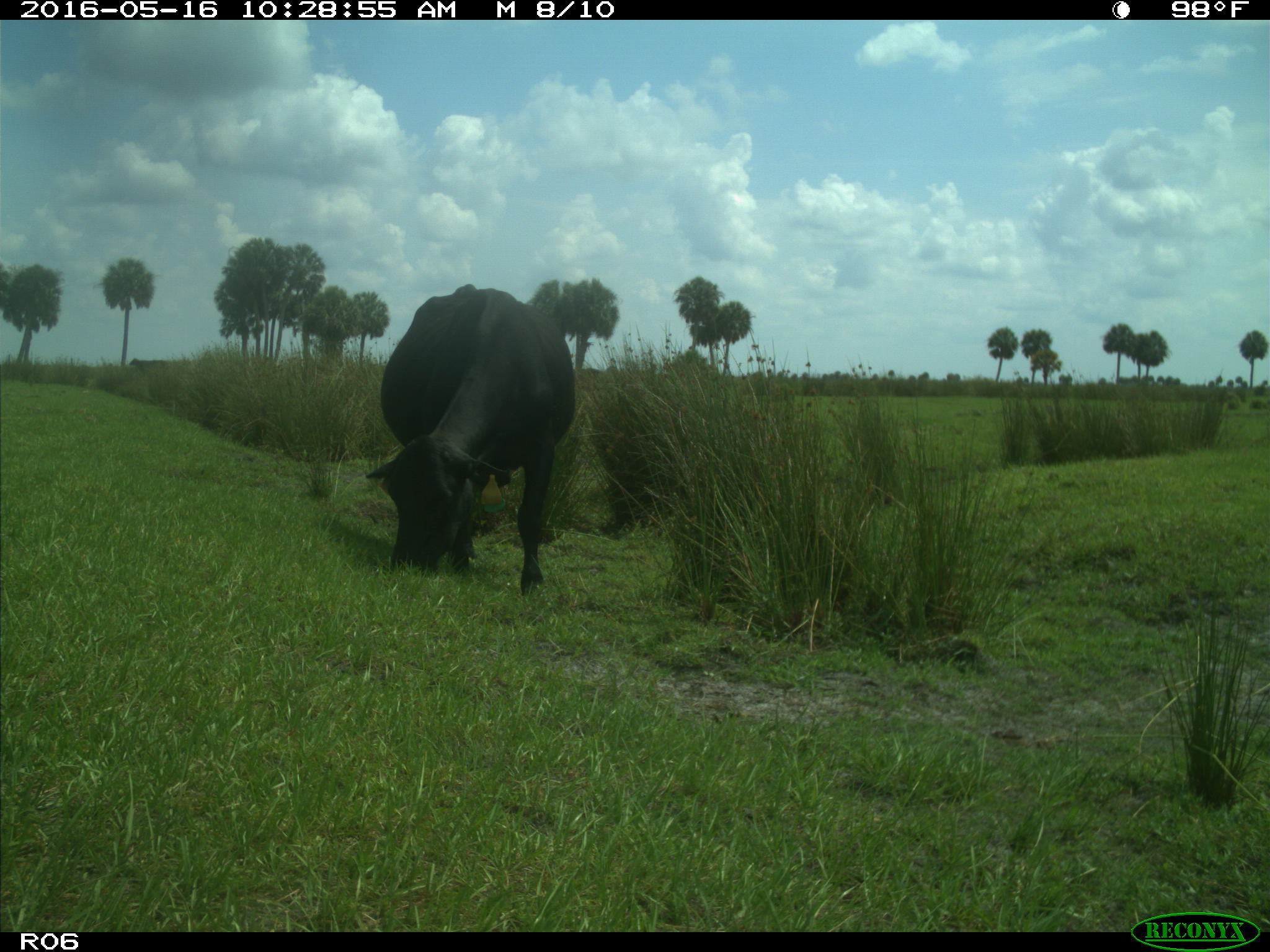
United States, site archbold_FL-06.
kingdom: Animalia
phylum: Chordata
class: Mammalia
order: Artiodactyla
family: Bovidae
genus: Bos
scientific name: Bos taurus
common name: domestic cow